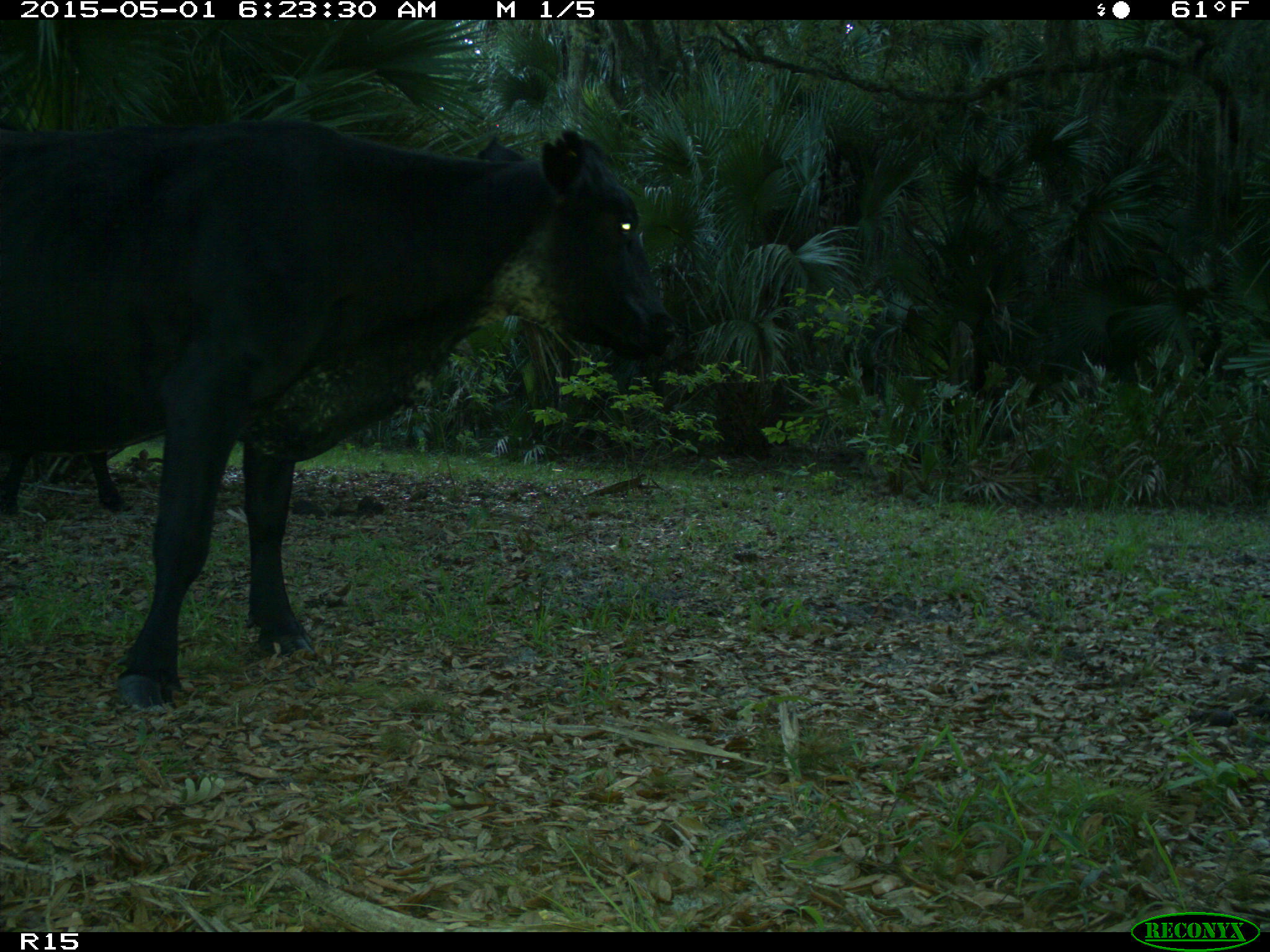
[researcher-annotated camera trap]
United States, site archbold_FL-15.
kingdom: Animalia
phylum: Chordata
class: Mammalia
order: Artiodactyla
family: Bovidae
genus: Bos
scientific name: Bos taurus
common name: domestic cow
Bos taurus (domestic cow).